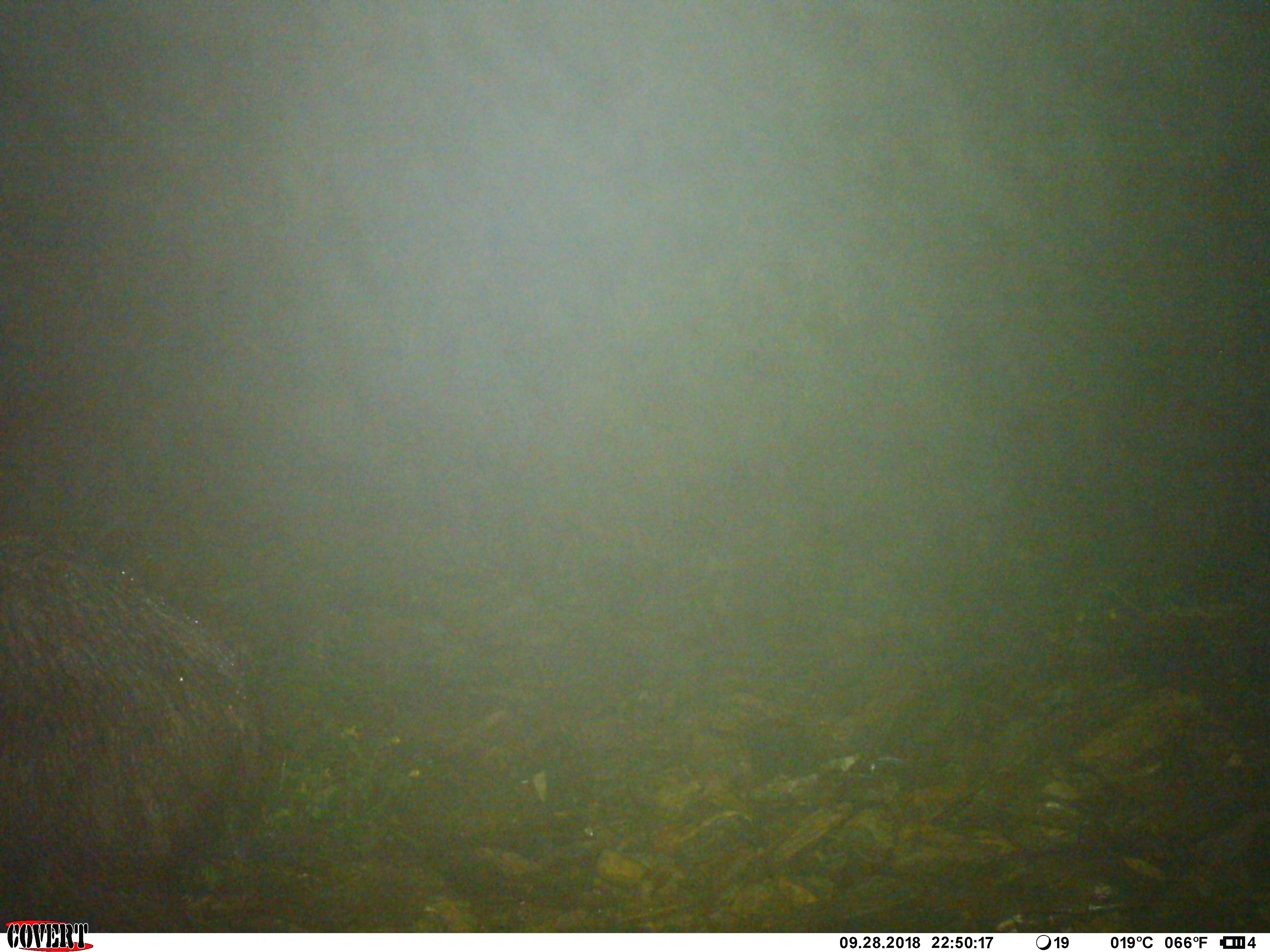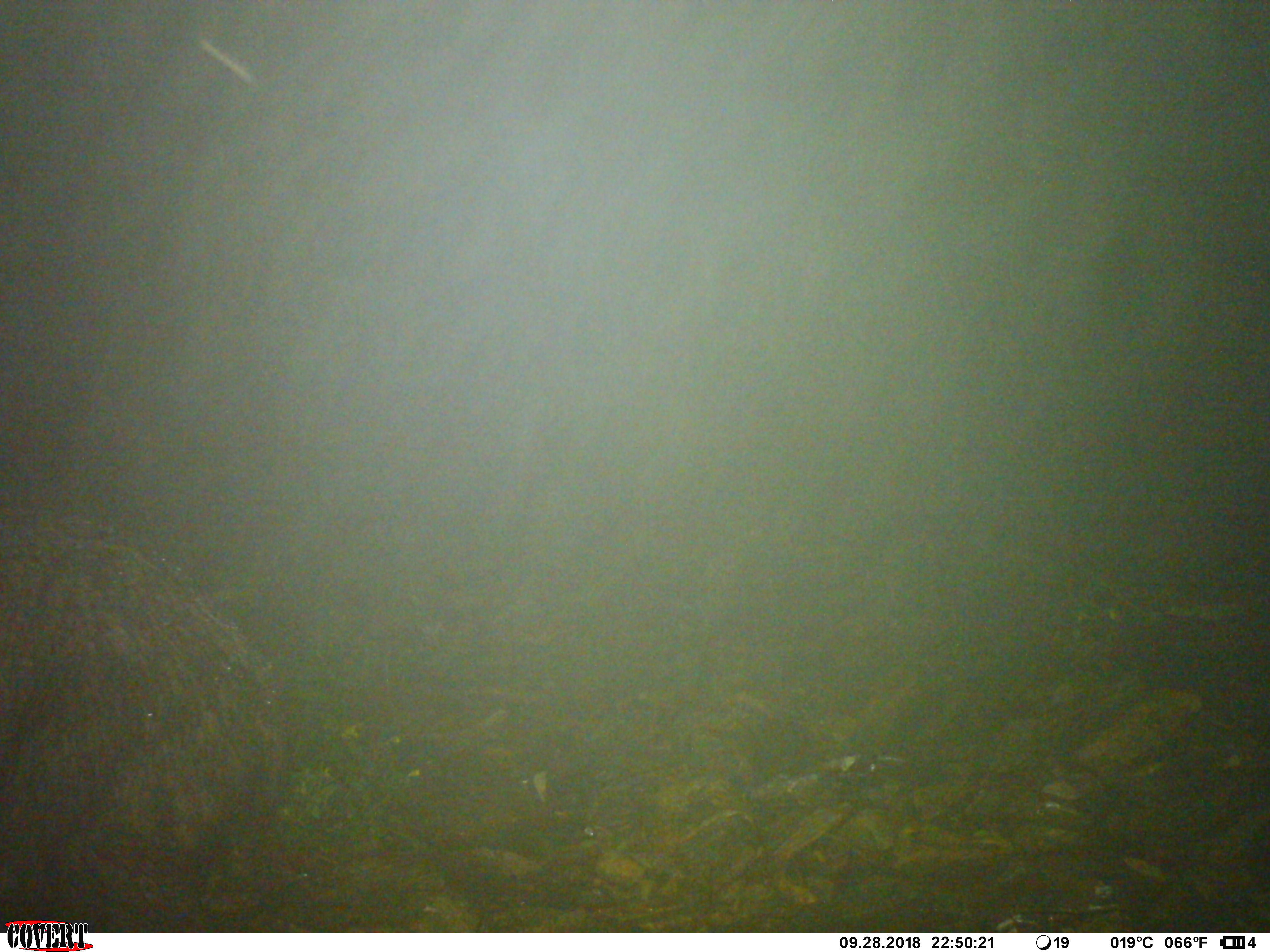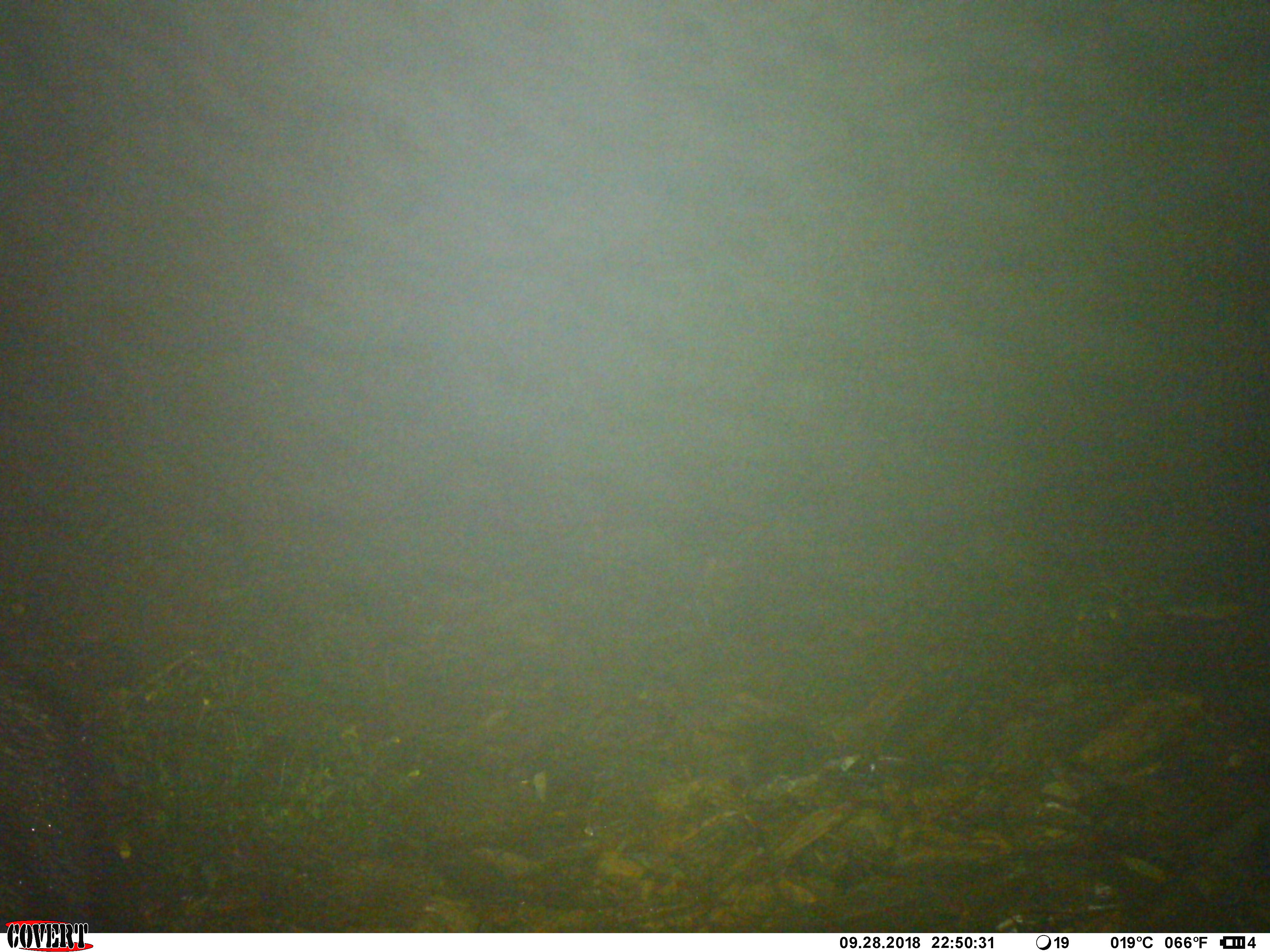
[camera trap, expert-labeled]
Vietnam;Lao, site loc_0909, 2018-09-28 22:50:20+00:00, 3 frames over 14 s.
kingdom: Animalia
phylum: Chordata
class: Mammalia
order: Artiodactyla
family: Bovidae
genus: Capricornis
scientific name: Capricornis sumatraensis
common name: chinese serow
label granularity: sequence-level